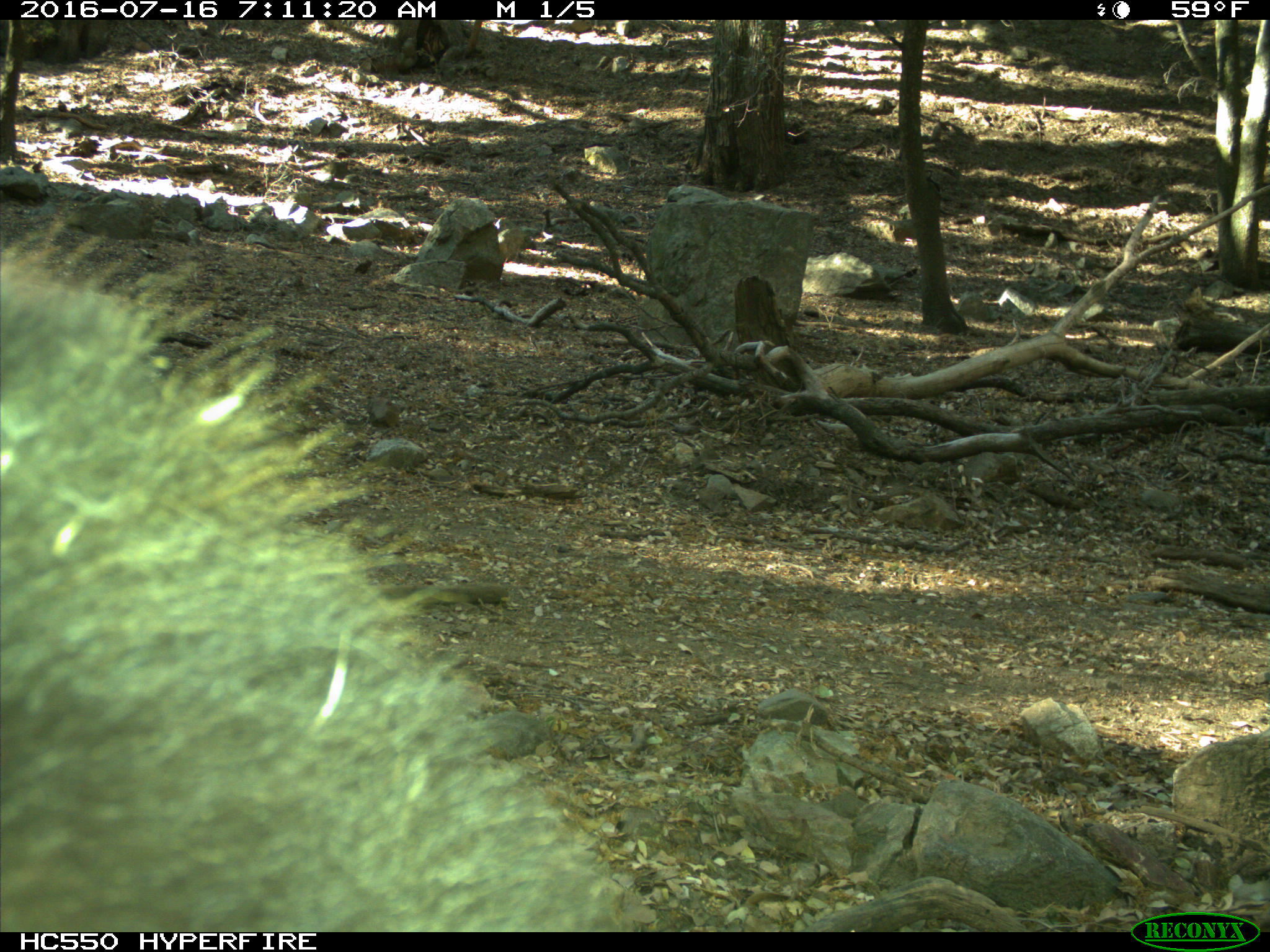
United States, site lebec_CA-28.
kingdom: Animalia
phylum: Chordata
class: Mammalia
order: Carnivora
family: Ursidae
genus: Ursus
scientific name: Ursus americanus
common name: american black bear